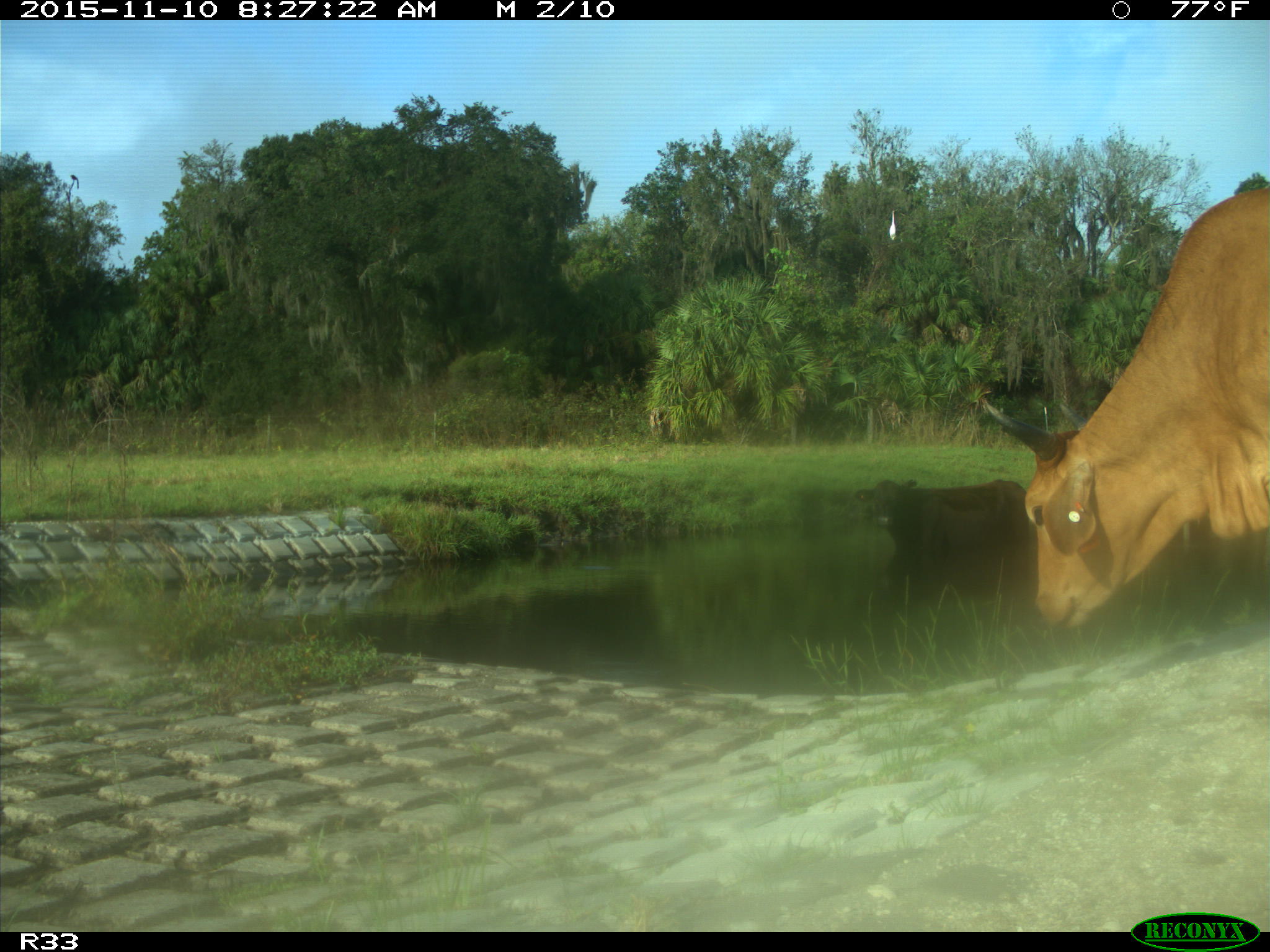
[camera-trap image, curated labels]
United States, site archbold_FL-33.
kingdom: Animalia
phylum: Chordata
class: Mammalia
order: Artiodactyla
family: Bovidae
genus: Bos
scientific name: Bos taurus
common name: domestic cow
Bos taurus (domestic cow).